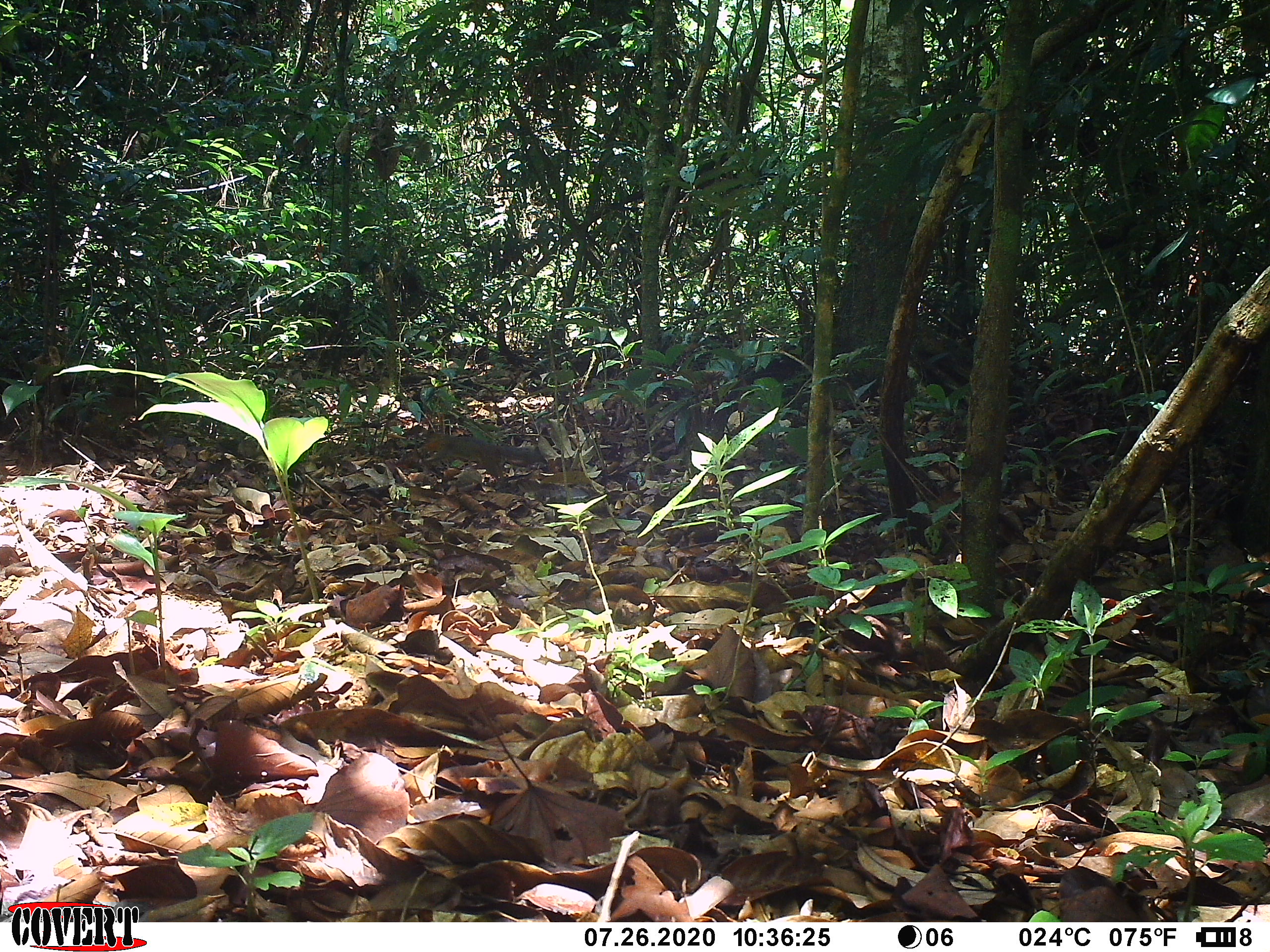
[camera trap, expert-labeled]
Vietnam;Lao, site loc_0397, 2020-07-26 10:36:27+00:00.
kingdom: Animalia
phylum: Chordata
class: Mammalia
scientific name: Mammalia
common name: mammal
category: unidentified small mammal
Unidentified small mammal (mammal) (Mammalia). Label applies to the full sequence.